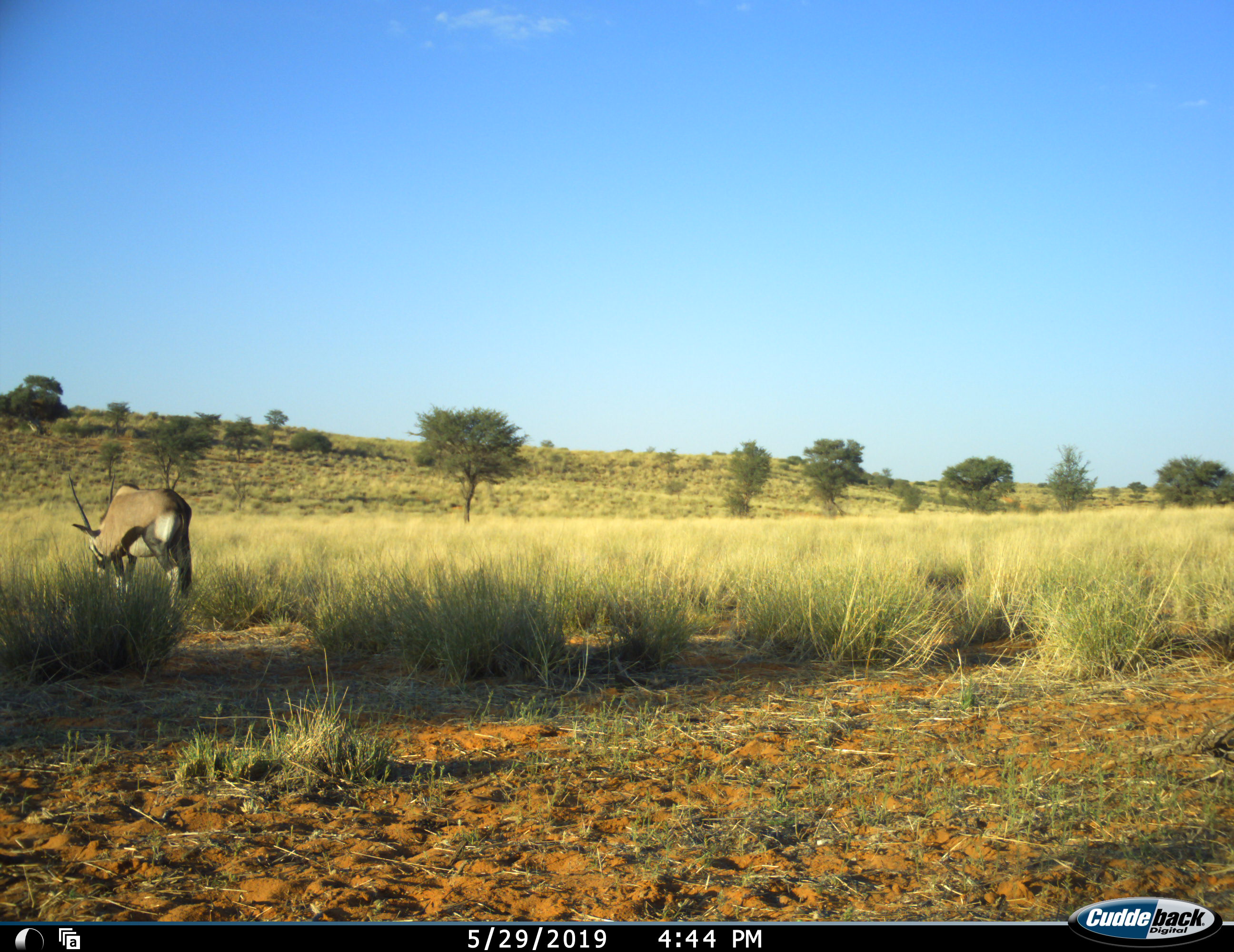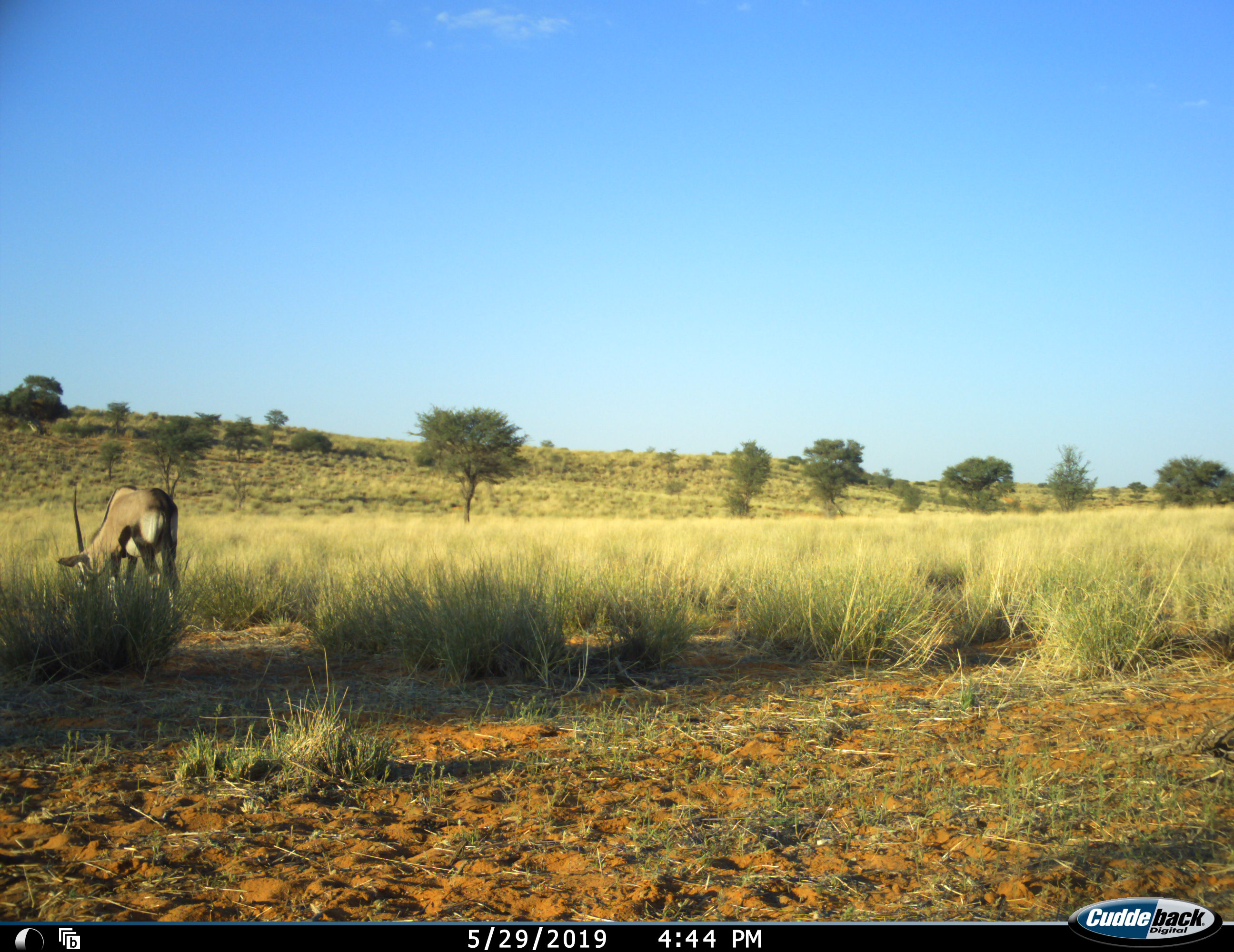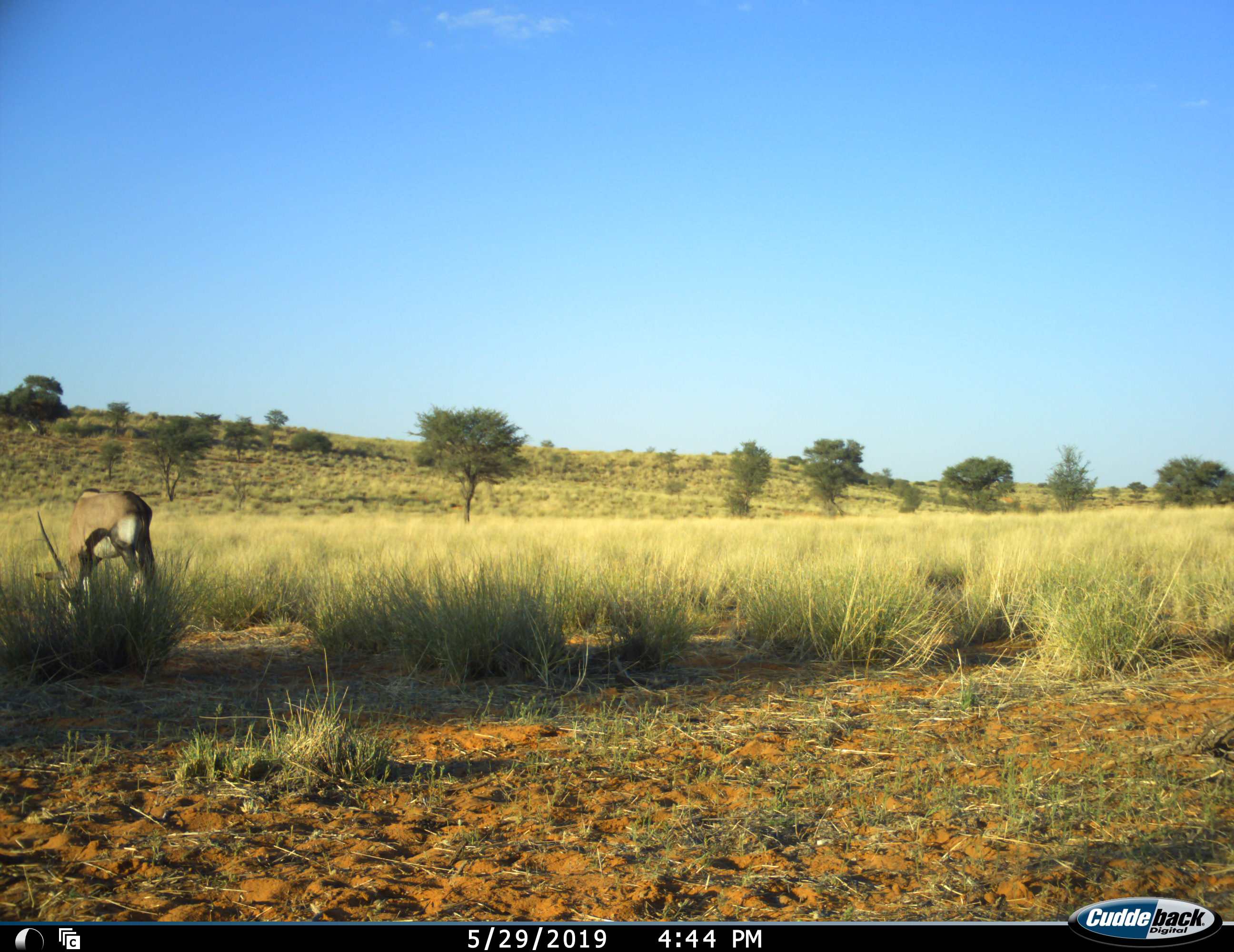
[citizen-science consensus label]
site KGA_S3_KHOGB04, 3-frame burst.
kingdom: Animalia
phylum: Chordata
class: Mammalia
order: Artiodactyla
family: Bovidae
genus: Oryx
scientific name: Oryx gazella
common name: gemsbok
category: oryx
Oryx (gemsbok) (Oryx gazella), count 1. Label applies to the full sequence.